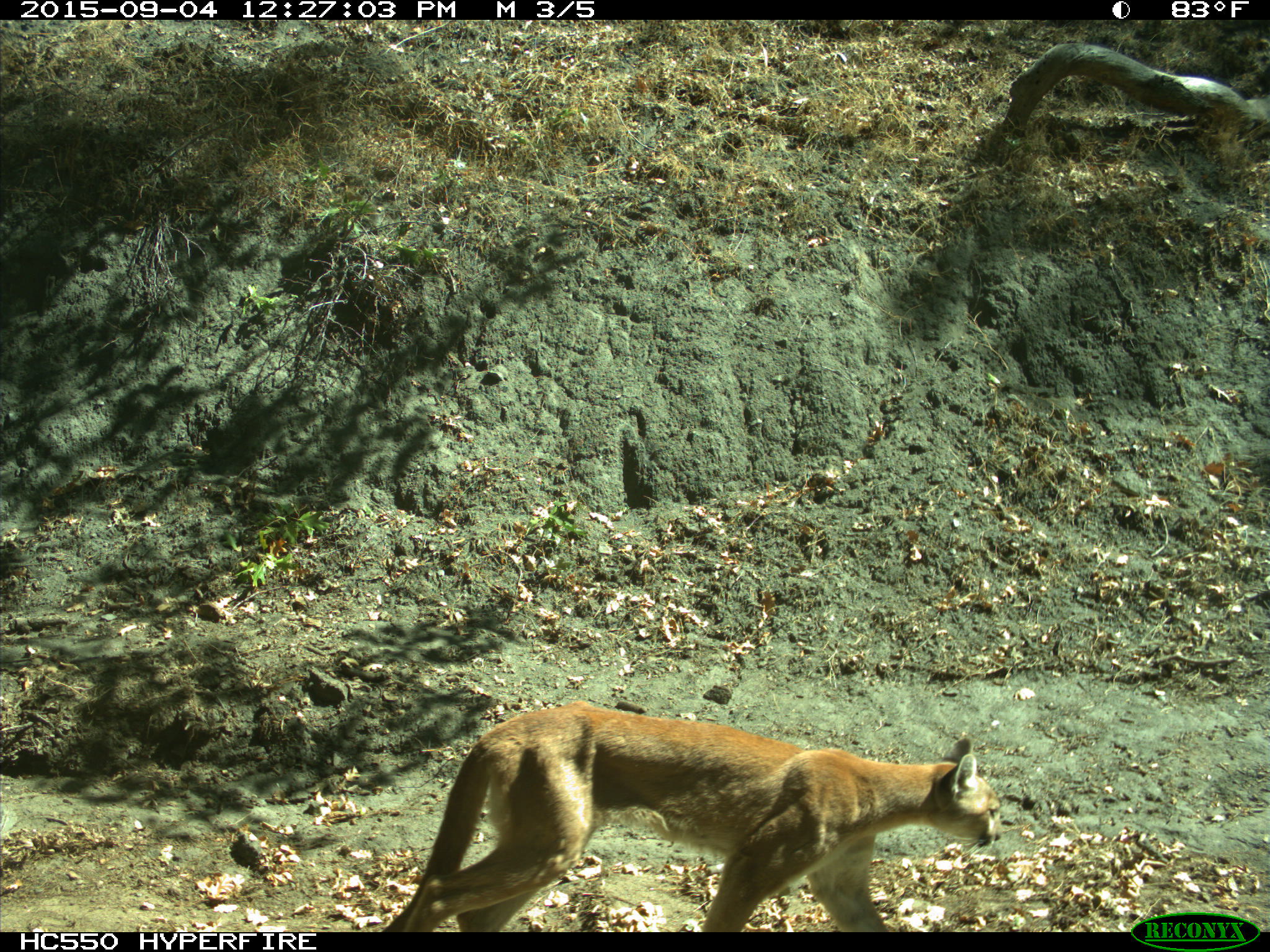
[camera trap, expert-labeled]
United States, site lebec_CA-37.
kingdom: Animalia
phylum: Chordata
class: Mammalia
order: Carnivora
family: Felidae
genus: Puma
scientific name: Puma concolor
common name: mountain lion